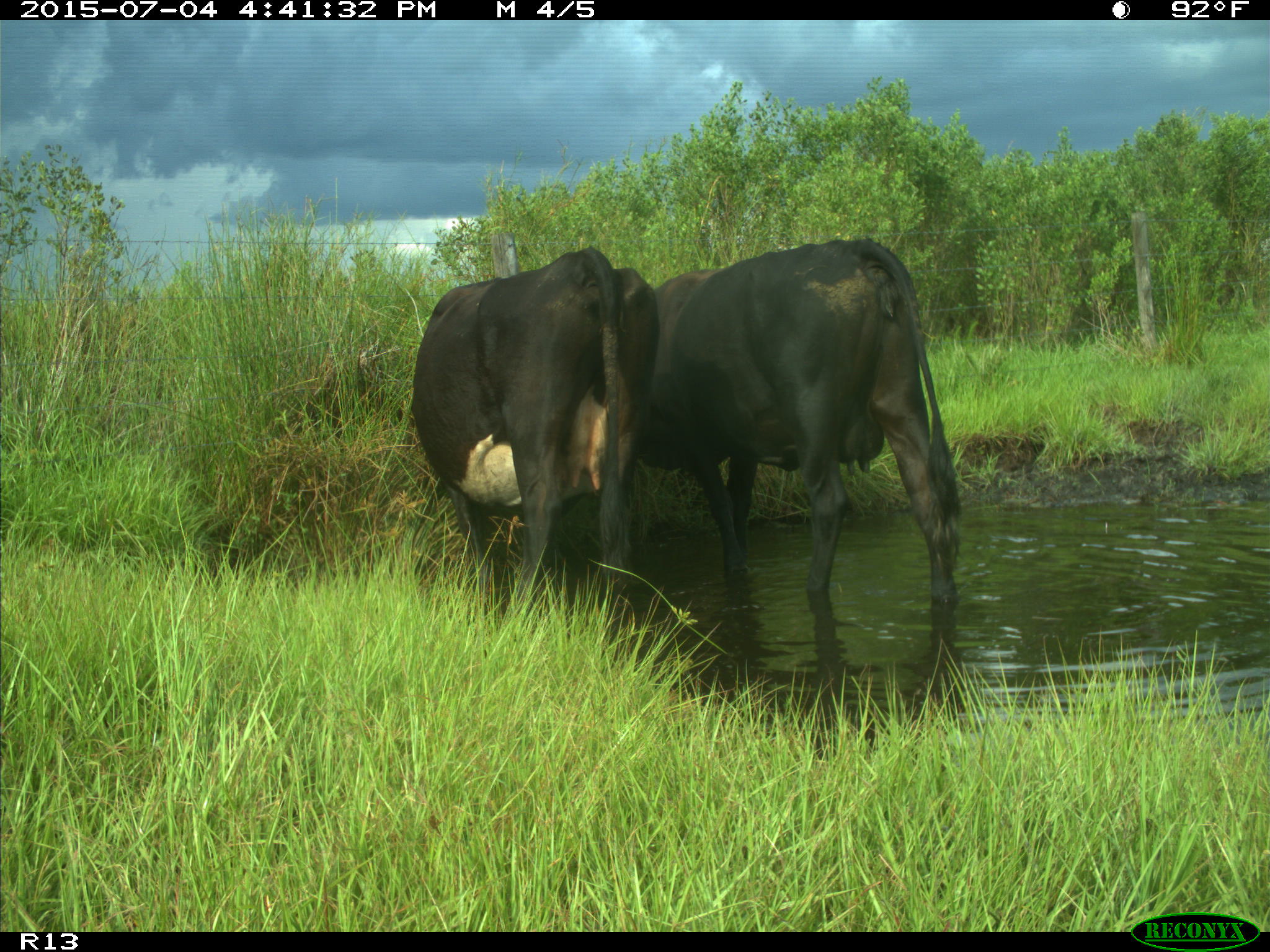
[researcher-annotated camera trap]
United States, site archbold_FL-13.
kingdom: Animalia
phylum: Chordata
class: Mammalia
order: Artiodactyla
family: Bovidae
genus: Bos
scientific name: Bos taurus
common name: domestic cow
Bos taurus (domestic cow).